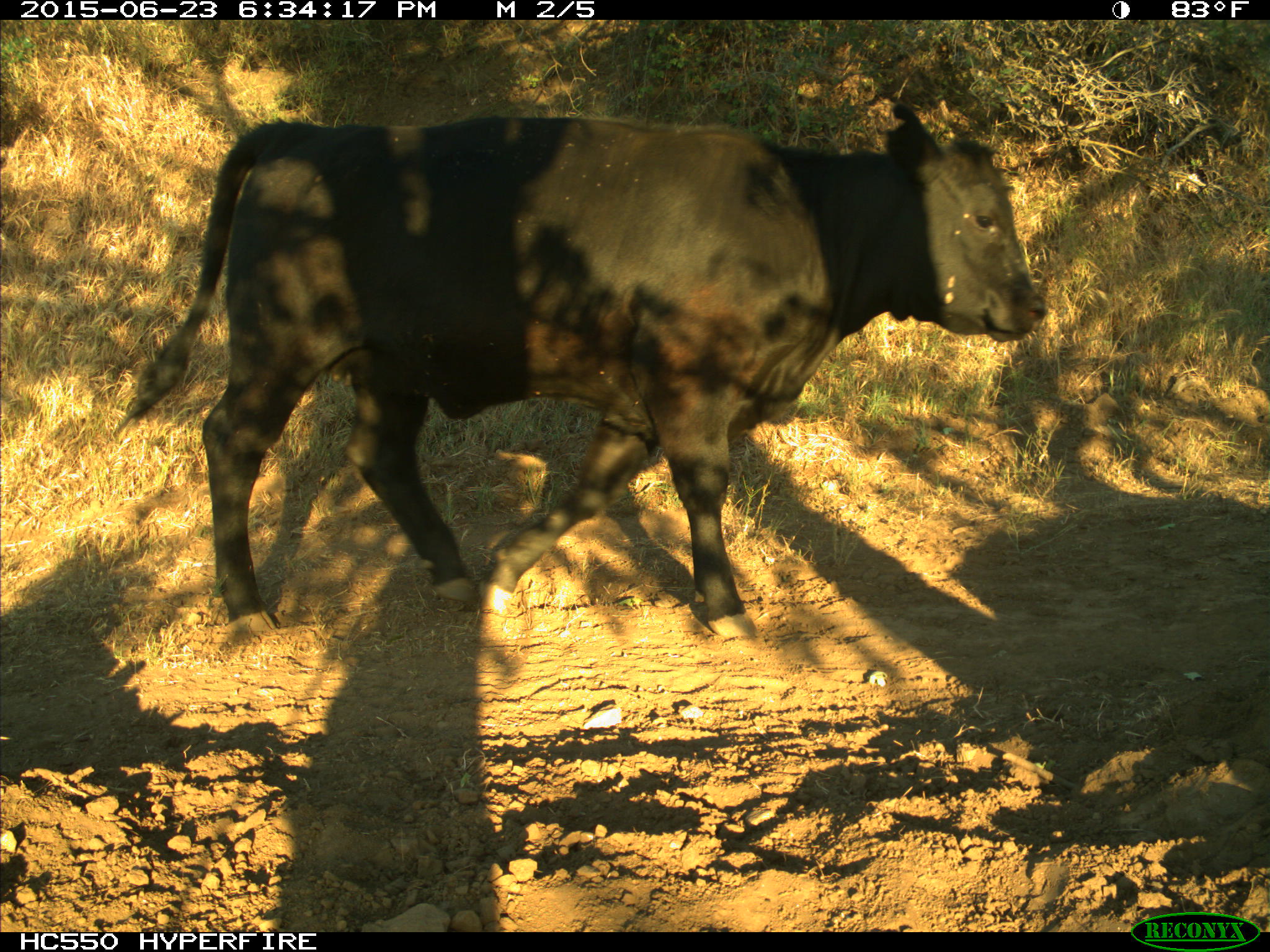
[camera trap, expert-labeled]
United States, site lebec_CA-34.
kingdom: Animalia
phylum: Chordata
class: Mammalia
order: Artiodactyla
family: Bovidae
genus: Bos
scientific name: Bos taurus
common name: domestic cow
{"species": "Bos taurus (domestic cow)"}